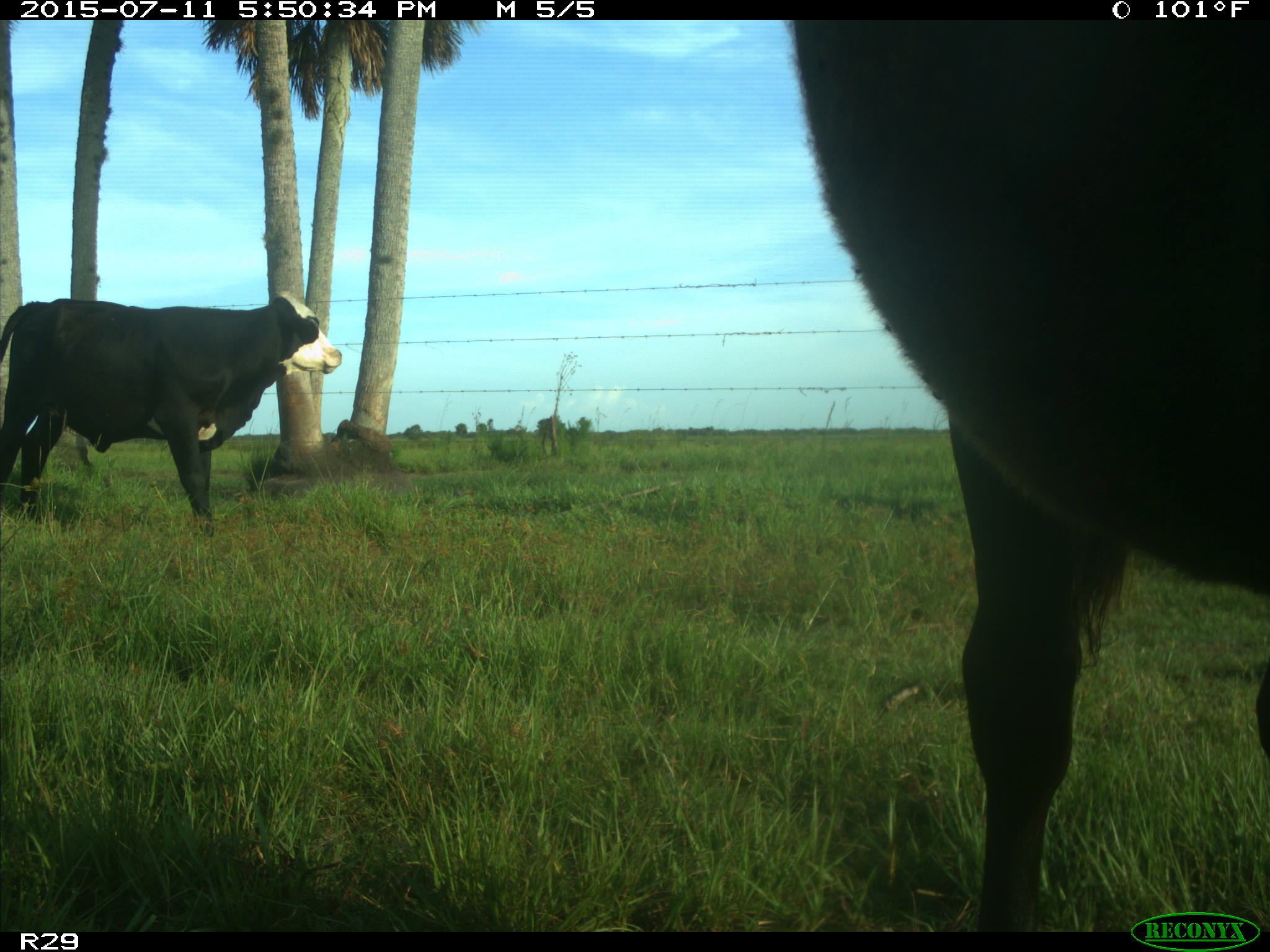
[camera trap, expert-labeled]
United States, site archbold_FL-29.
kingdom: Animalia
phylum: Chordata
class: Mammalia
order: Artiodactyla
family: Bovidae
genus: Bos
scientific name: Bos taurus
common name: domestic cow